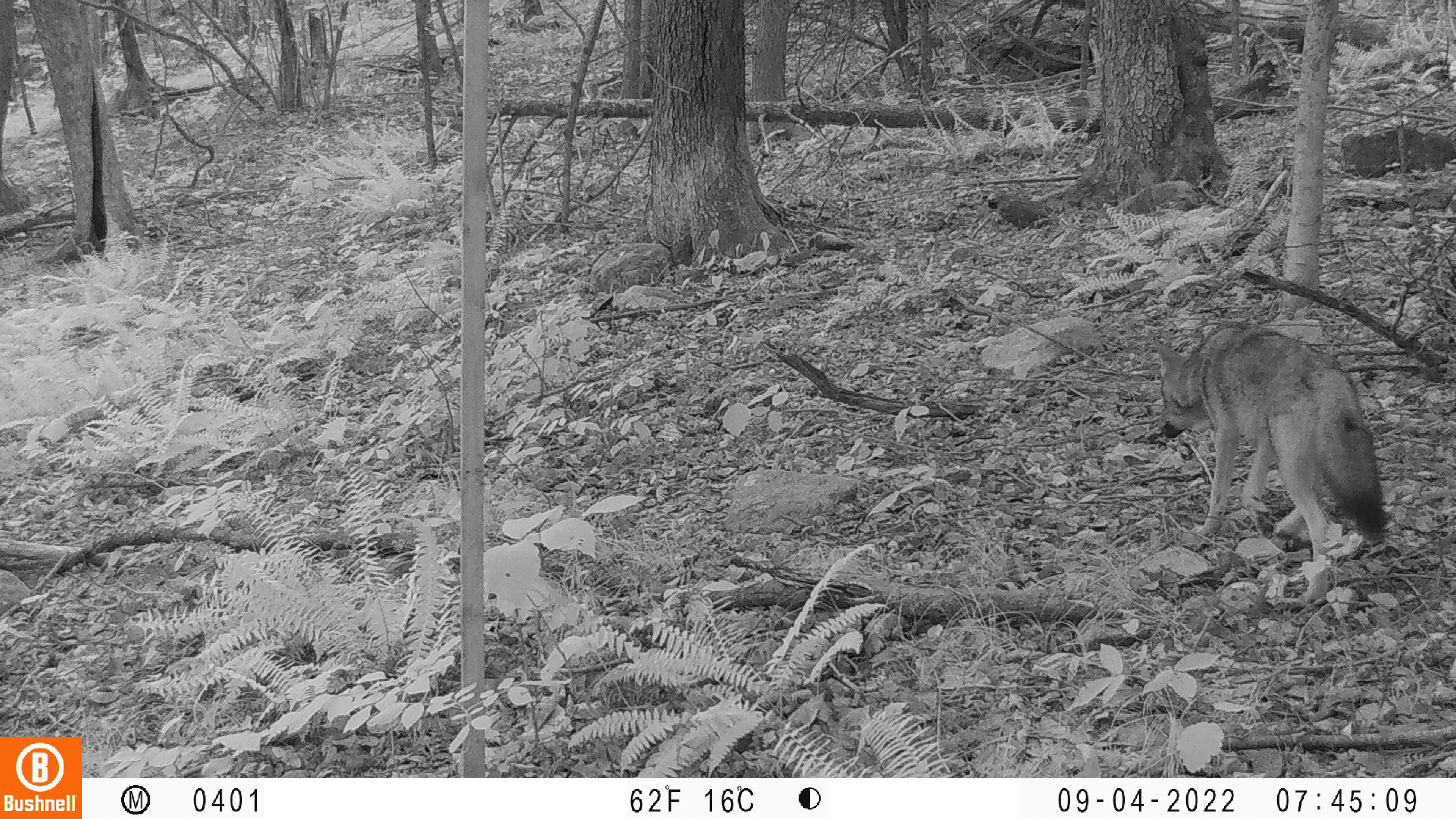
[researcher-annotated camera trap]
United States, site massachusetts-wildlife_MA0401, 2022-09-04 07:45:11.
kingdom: Animalia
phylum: Chordata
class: Mammalia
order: Carnivora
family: Canidae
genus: Canis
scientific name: Canis latrans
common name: coyote